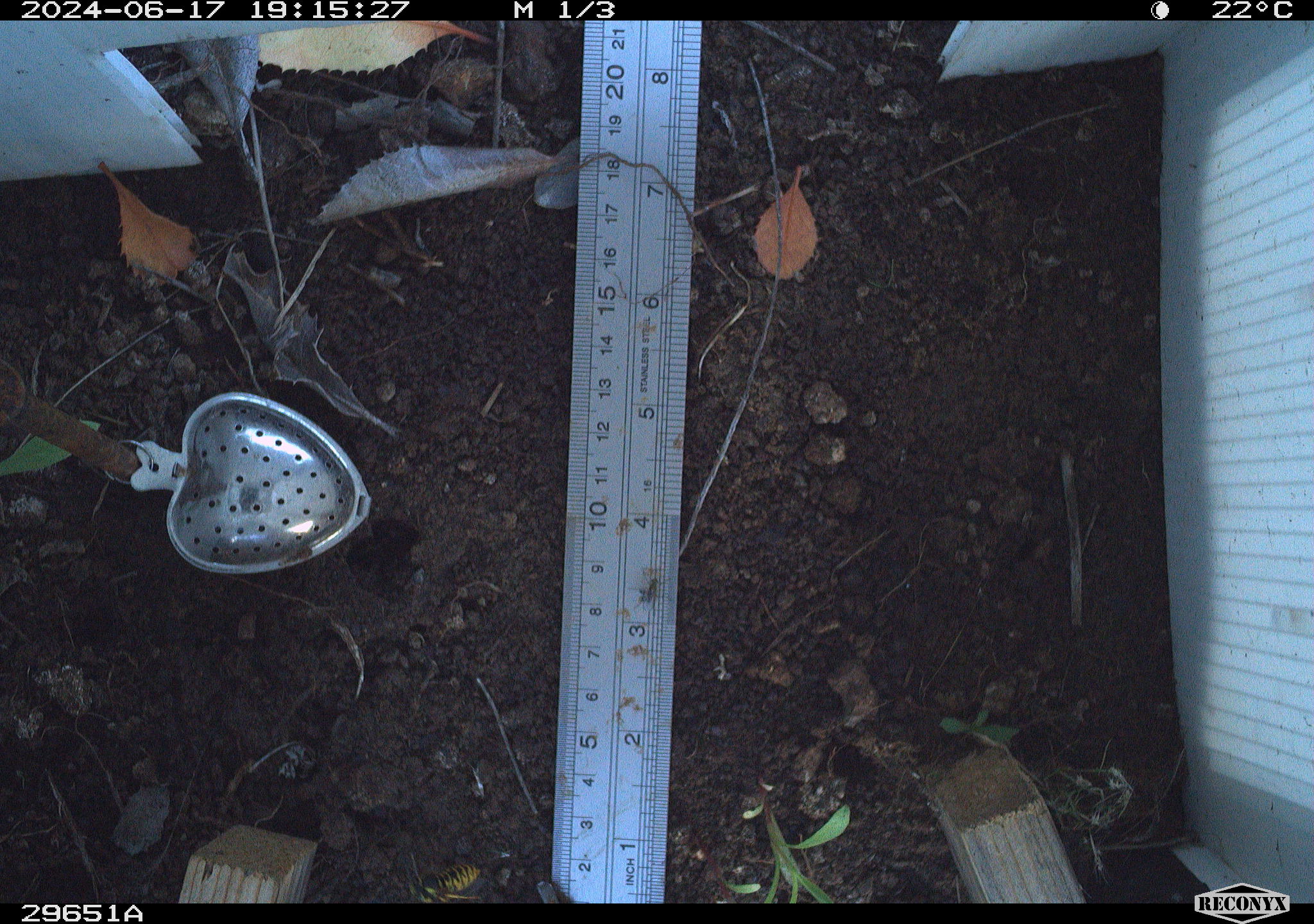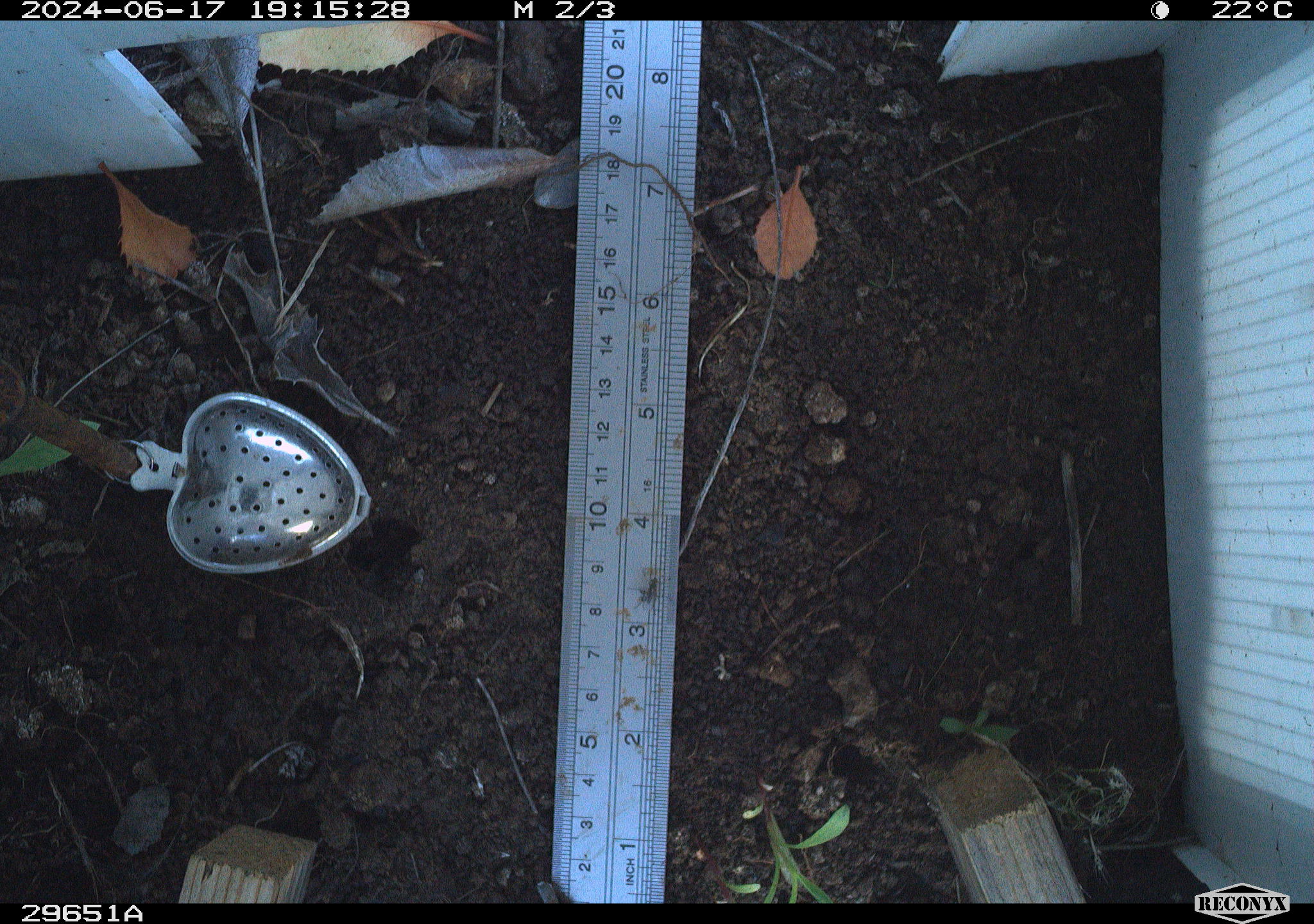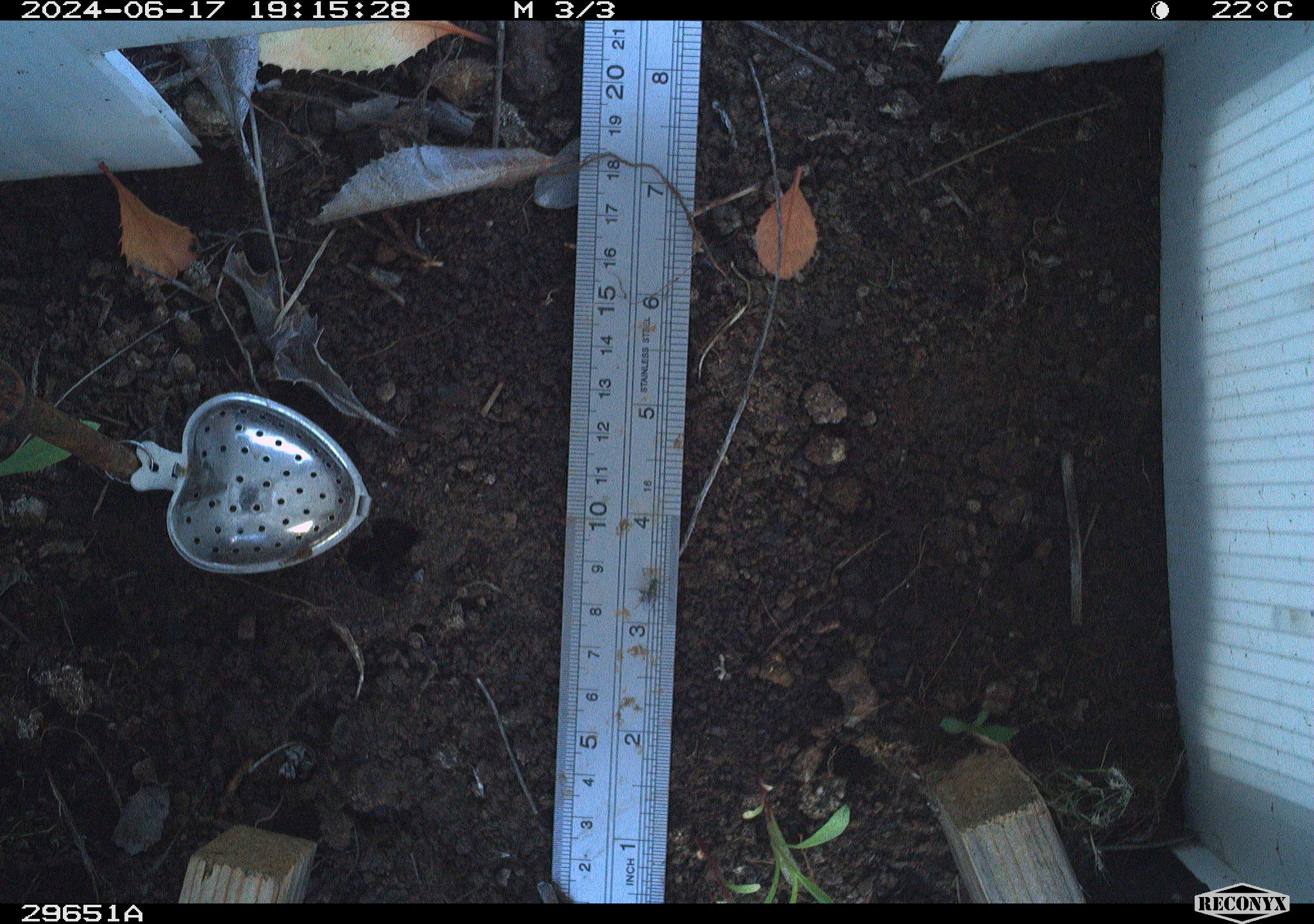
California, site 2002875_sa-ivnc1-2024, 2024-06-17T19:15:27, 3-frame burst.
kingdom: Animalia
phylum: Arthropoda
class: Insecta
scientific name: Insecta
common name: insect